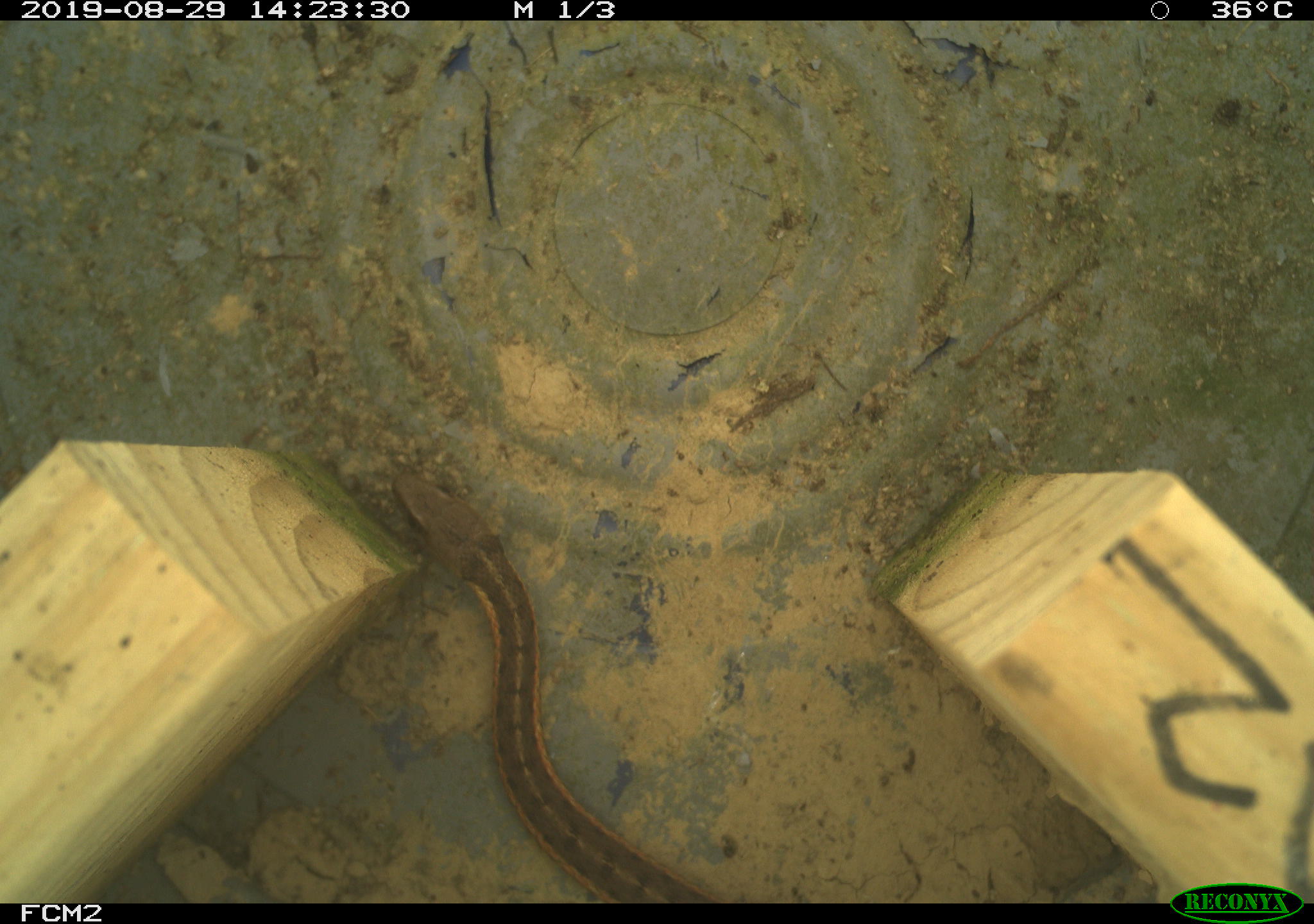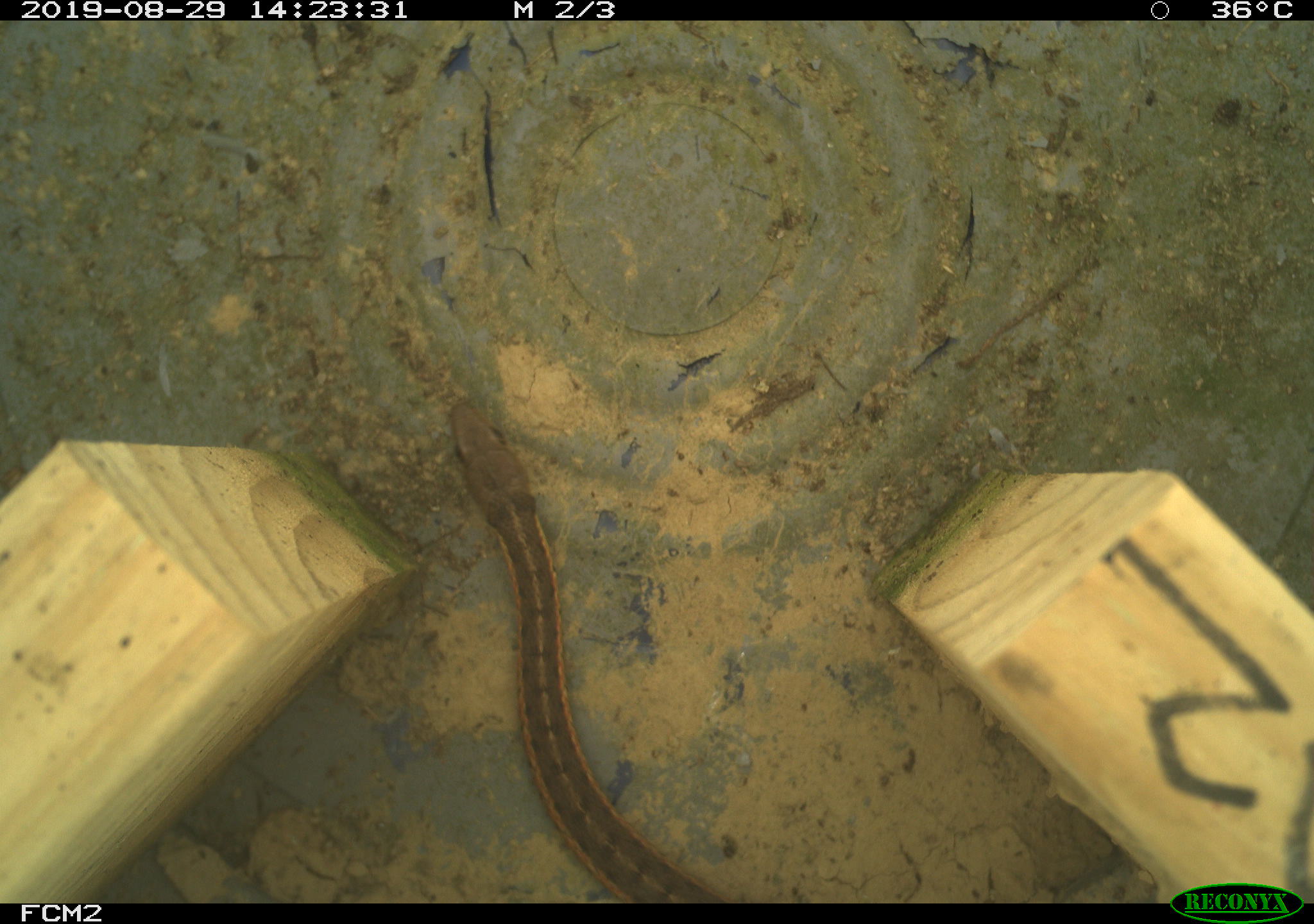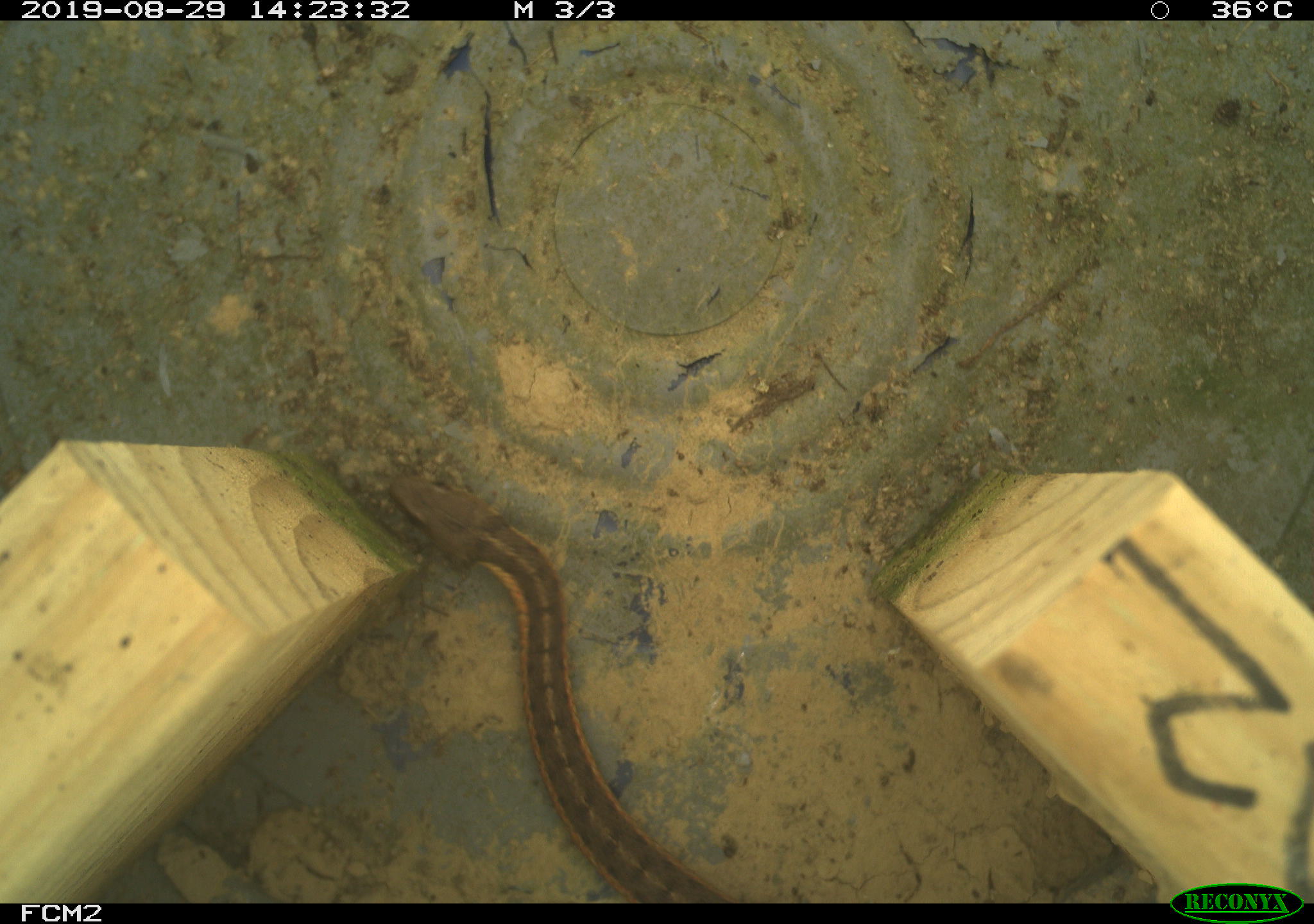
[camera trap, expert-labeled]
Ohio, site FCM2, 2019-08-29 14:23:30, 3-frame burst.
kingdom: Animalia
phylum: Chordata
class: Reptilia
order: Squamata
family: Colubridae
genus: Thamnophis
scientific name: Thamnophis sirtalis sirtalis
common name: eastern gartersnake